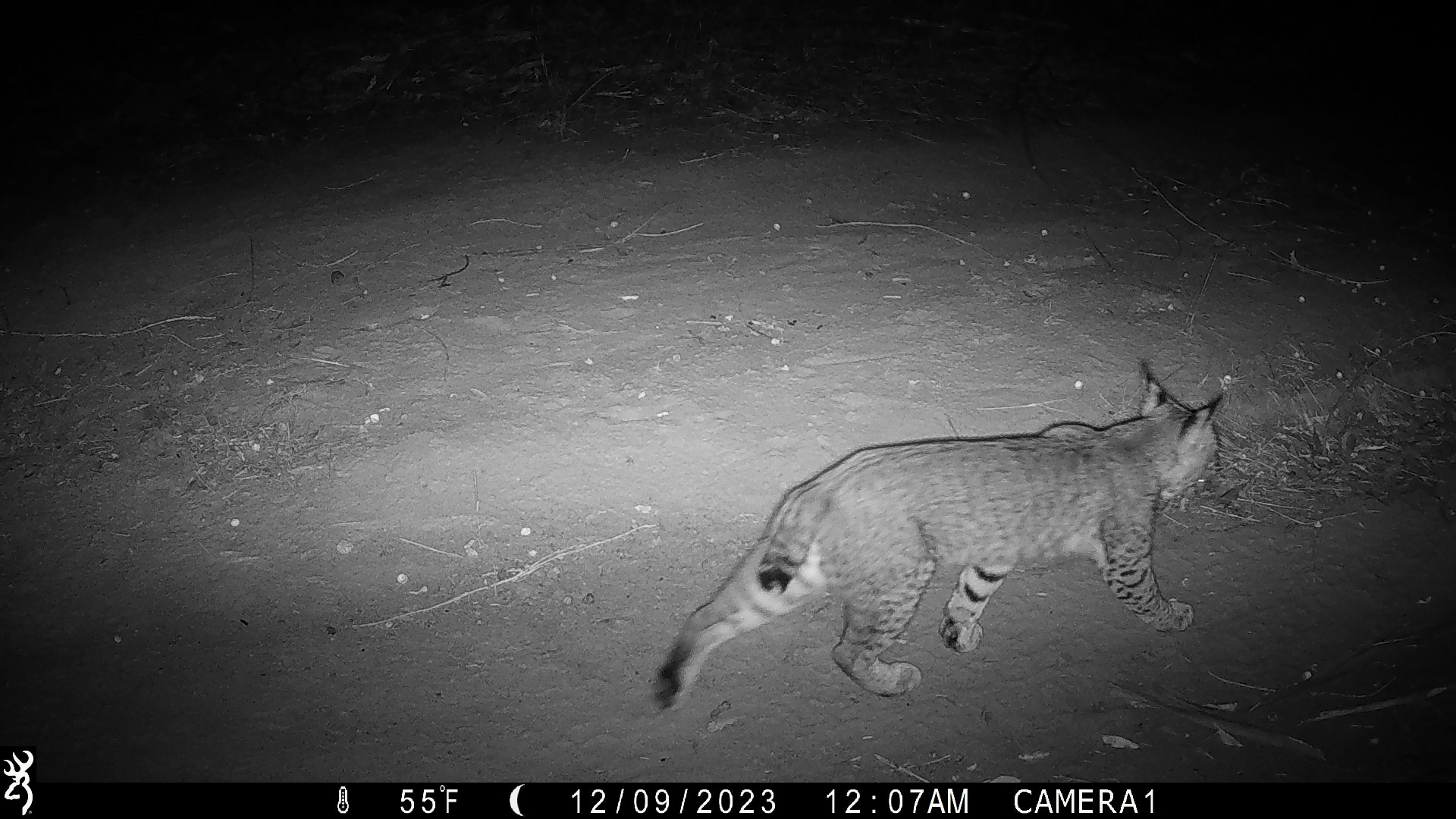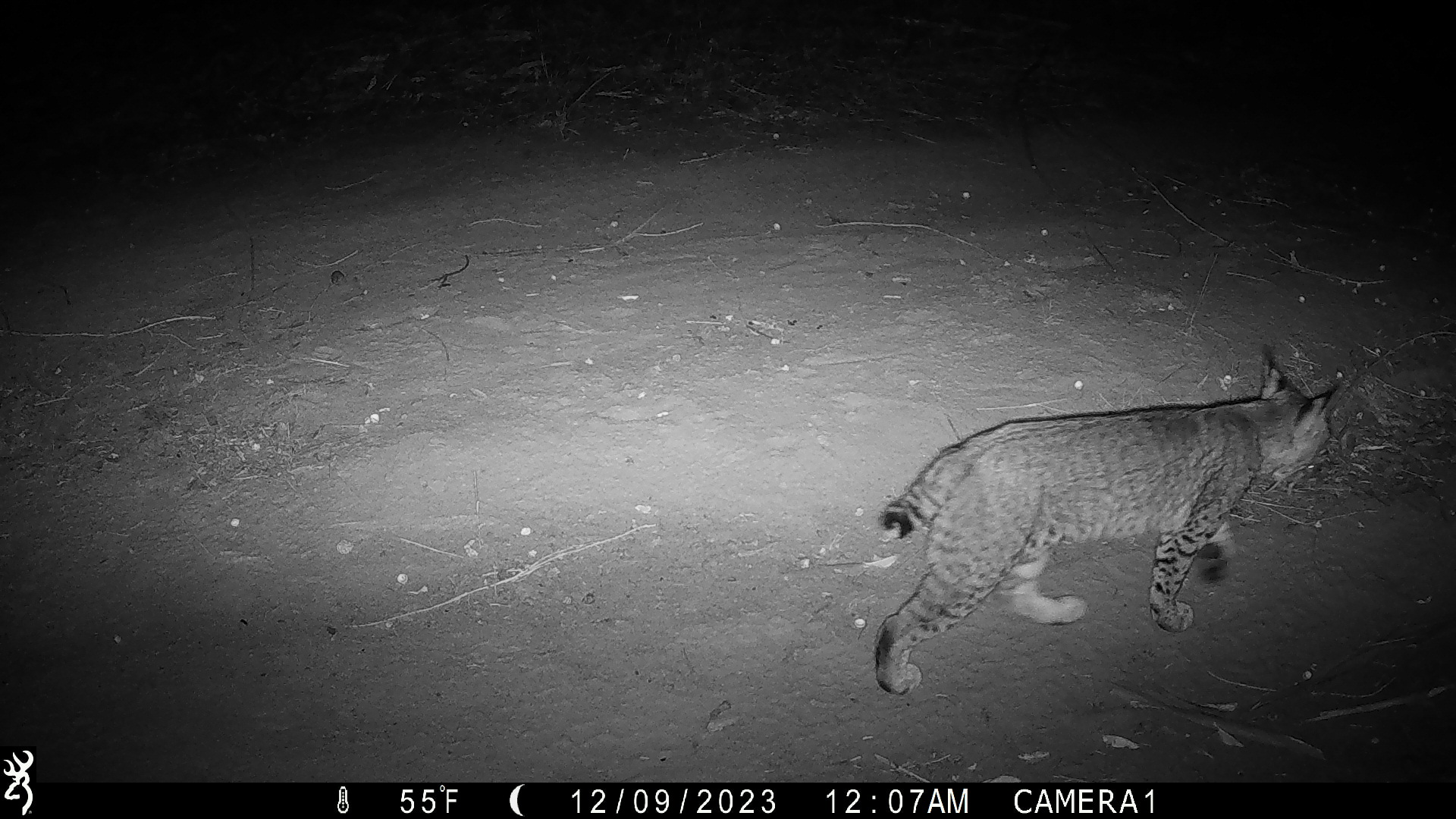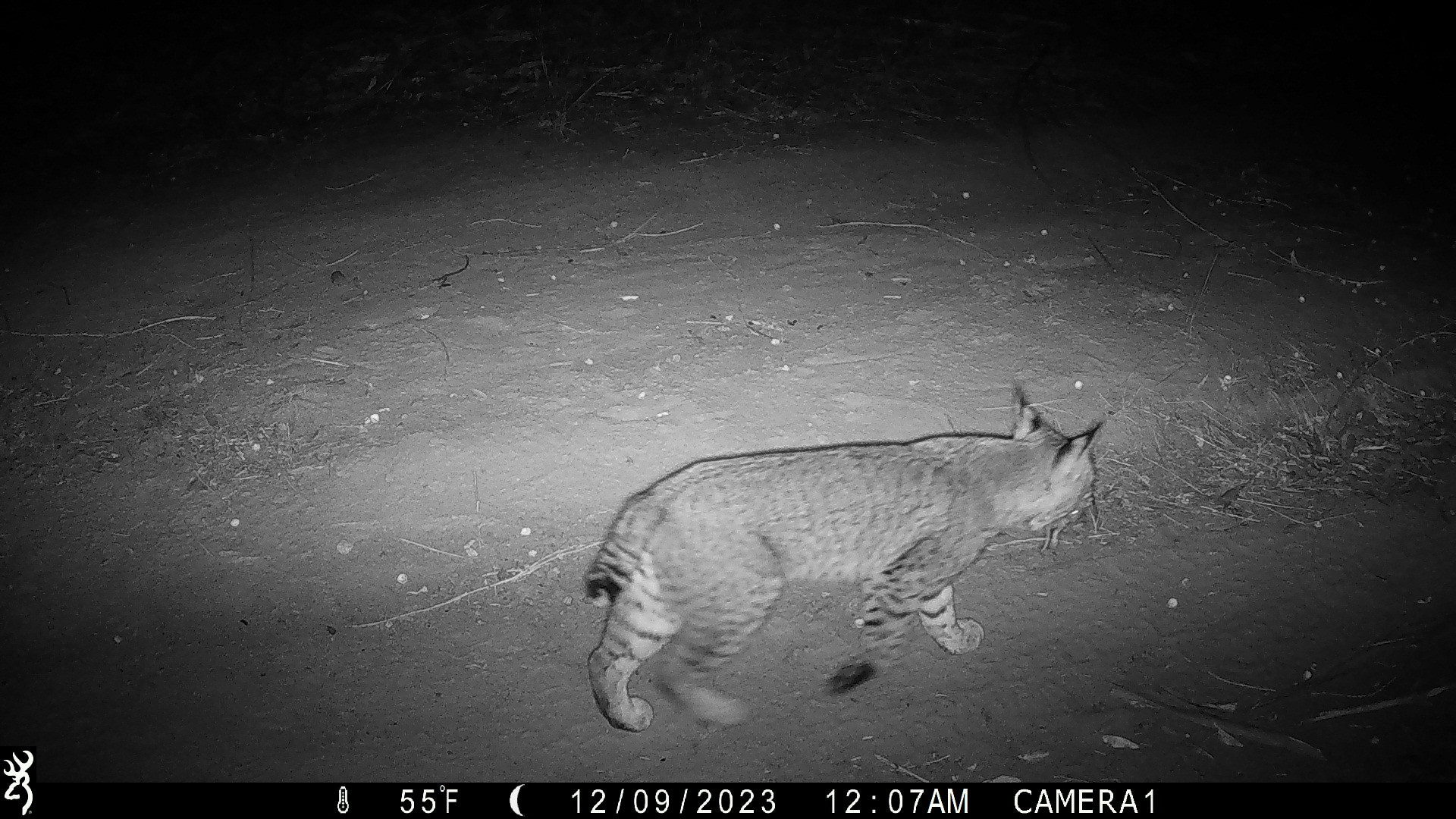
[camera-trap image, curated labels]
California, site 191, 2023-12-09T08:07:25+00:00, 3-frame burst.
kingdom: Animalia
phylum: Chordata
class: Mammalia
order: Carnivora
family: Felidae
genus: Lynx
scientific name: Lynx rufus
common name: bobcat